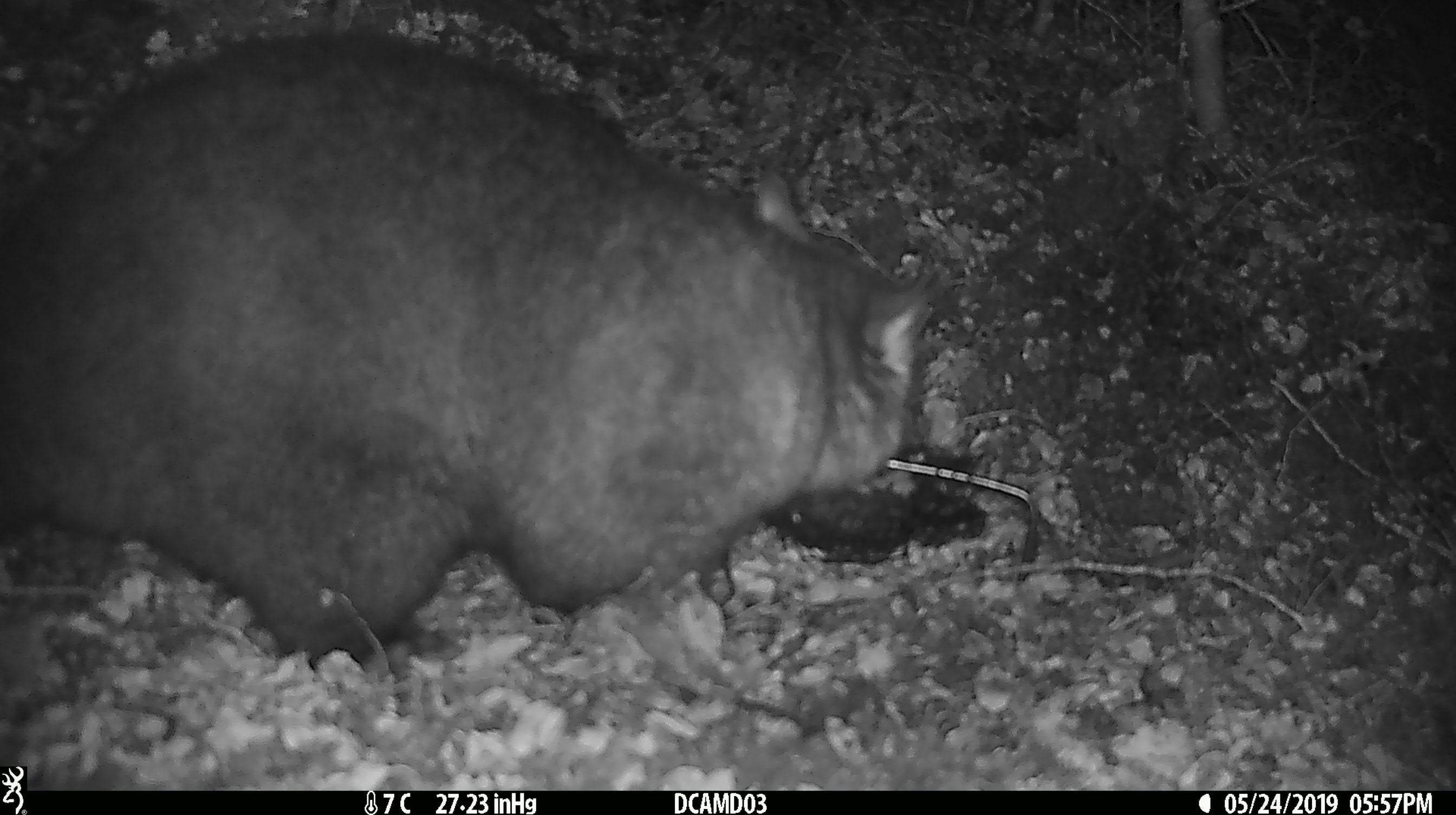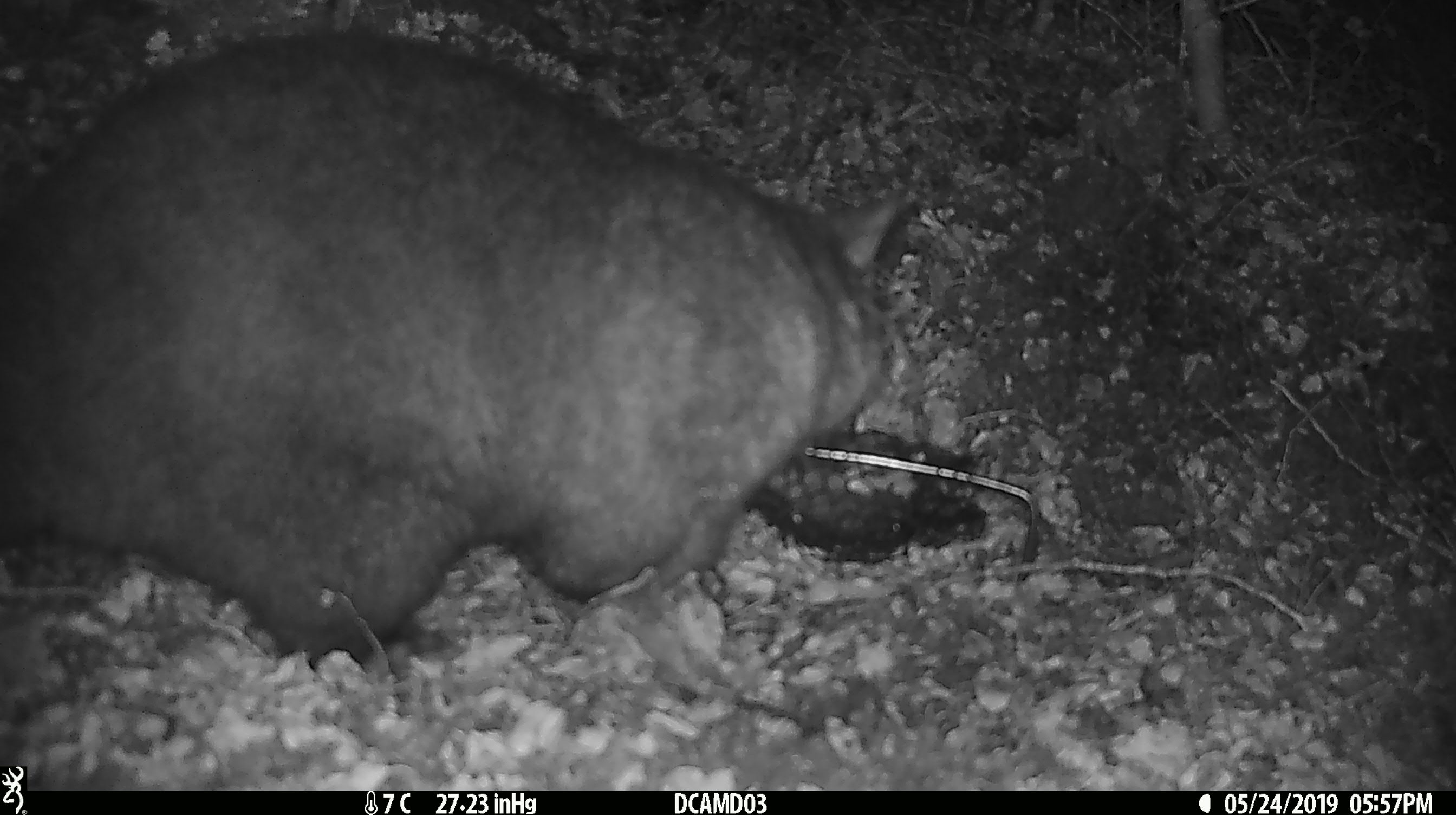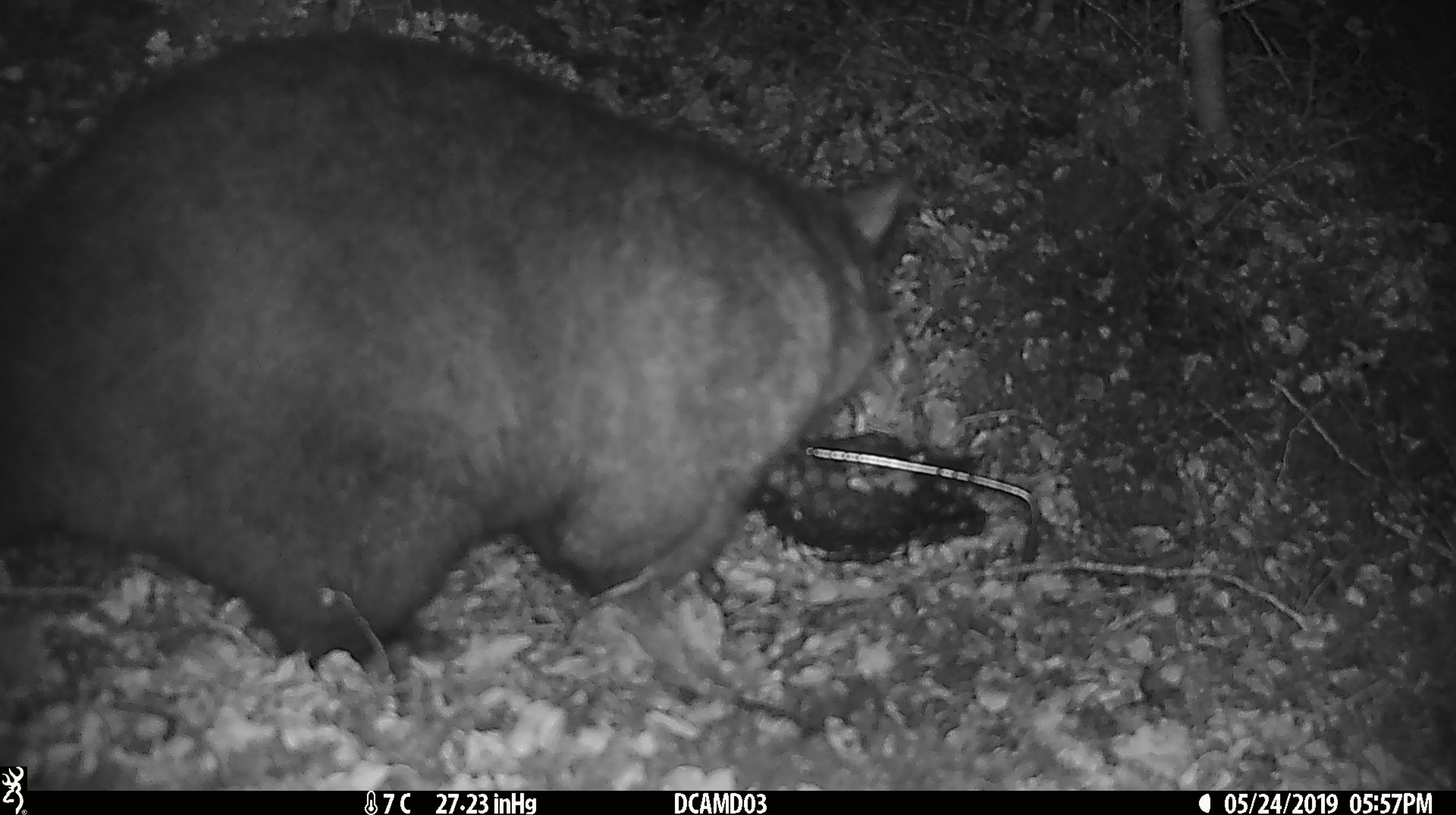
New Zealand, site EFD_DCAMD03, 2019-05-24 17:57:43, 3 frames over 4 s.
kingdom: Animalia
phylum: Chordata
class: Mammalia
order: Diprotodontia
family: Phalangeridae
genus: Trichosurus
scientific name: Trichosurus vulpecula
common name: common brushtail possum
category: possum